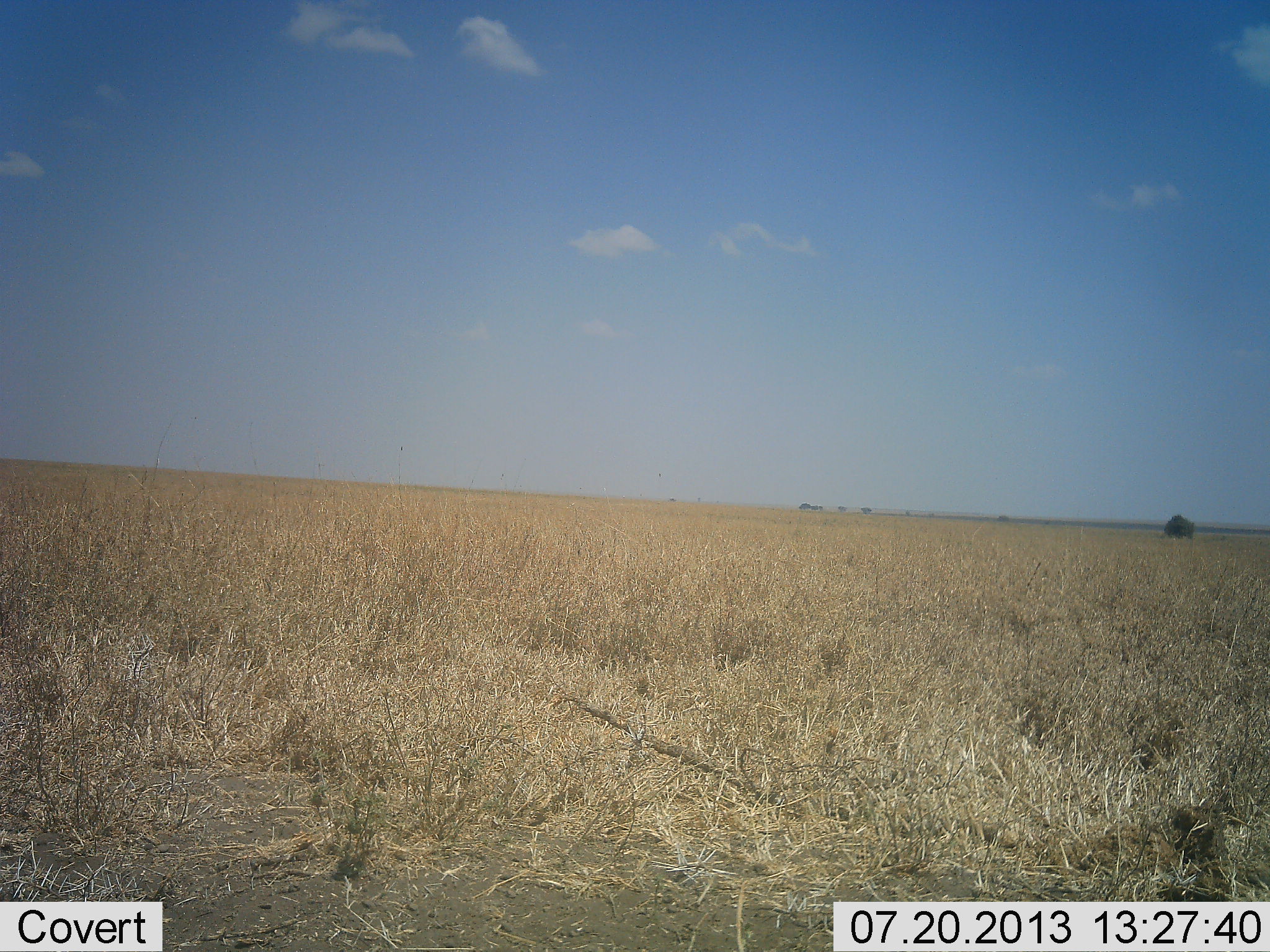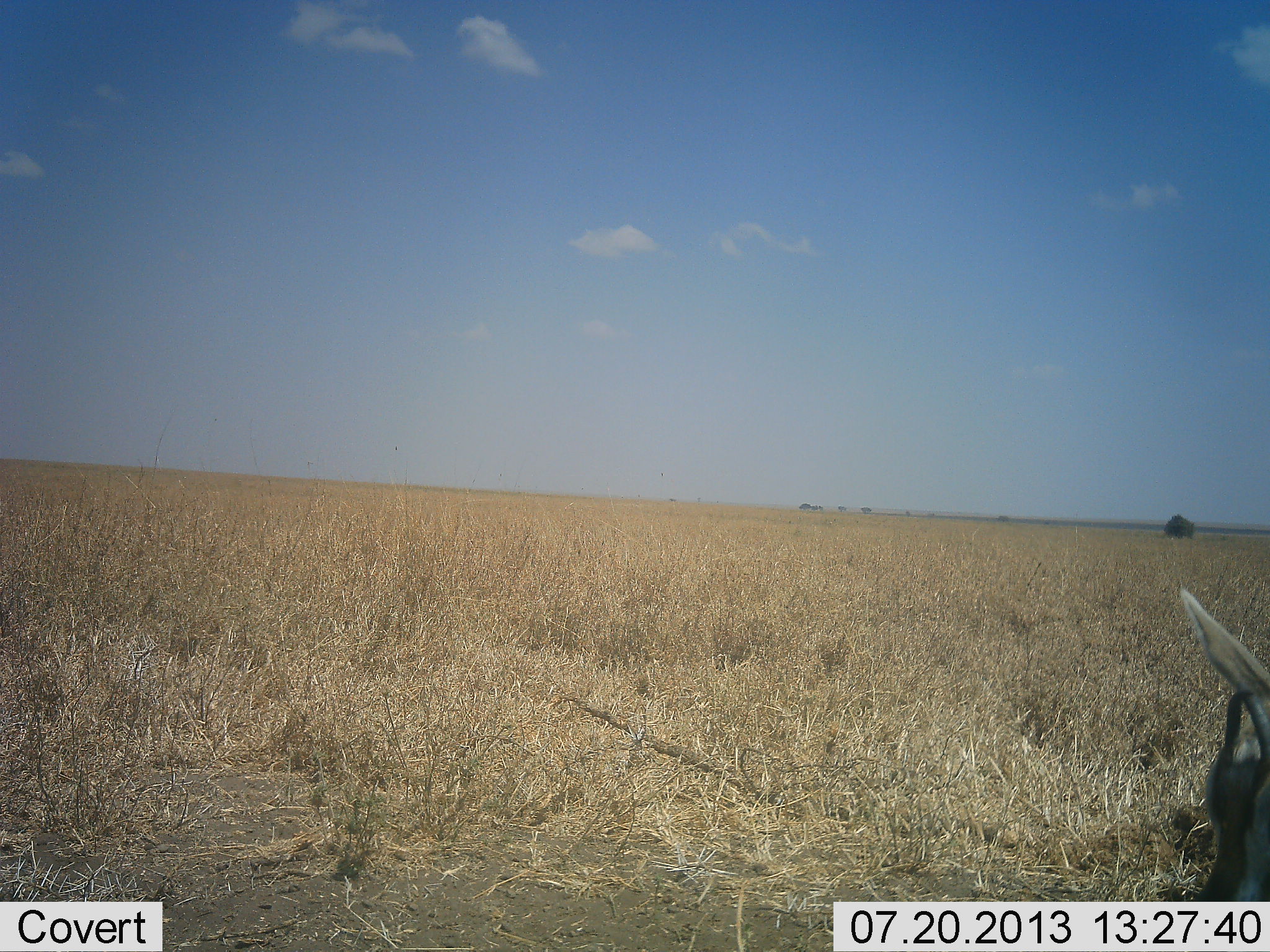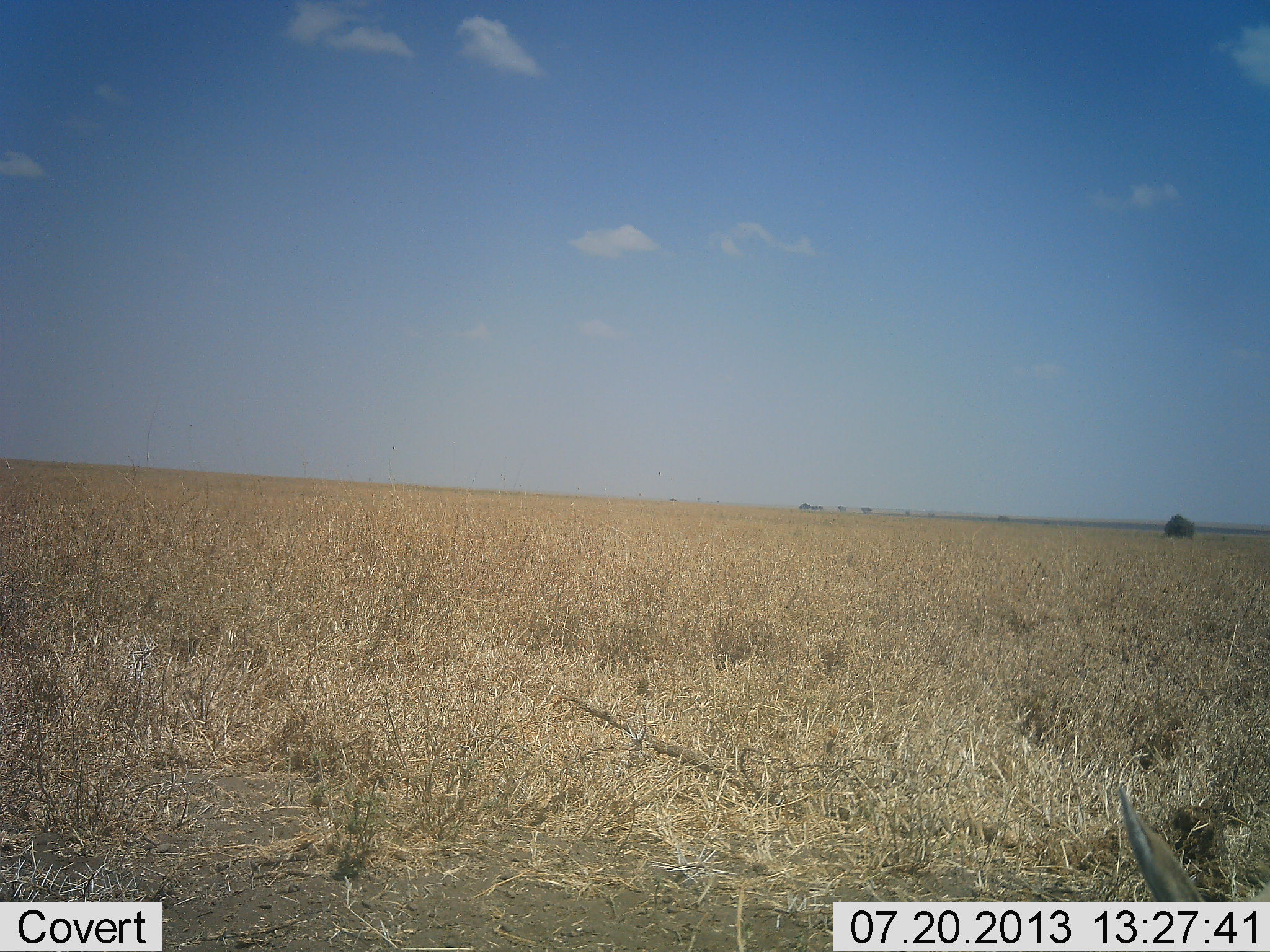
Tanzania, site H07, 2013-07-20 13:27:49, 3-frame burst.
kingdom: Animalia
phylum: Chordata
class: Mammalia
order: Artiodactyla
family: Bovidae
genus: Eudorcas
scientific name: Eudorcas thomsonii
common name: thomson's gazelle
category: gazellethomsons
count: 1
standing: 50%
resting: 10%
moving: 20%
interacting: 0%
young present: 0%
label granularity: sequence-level